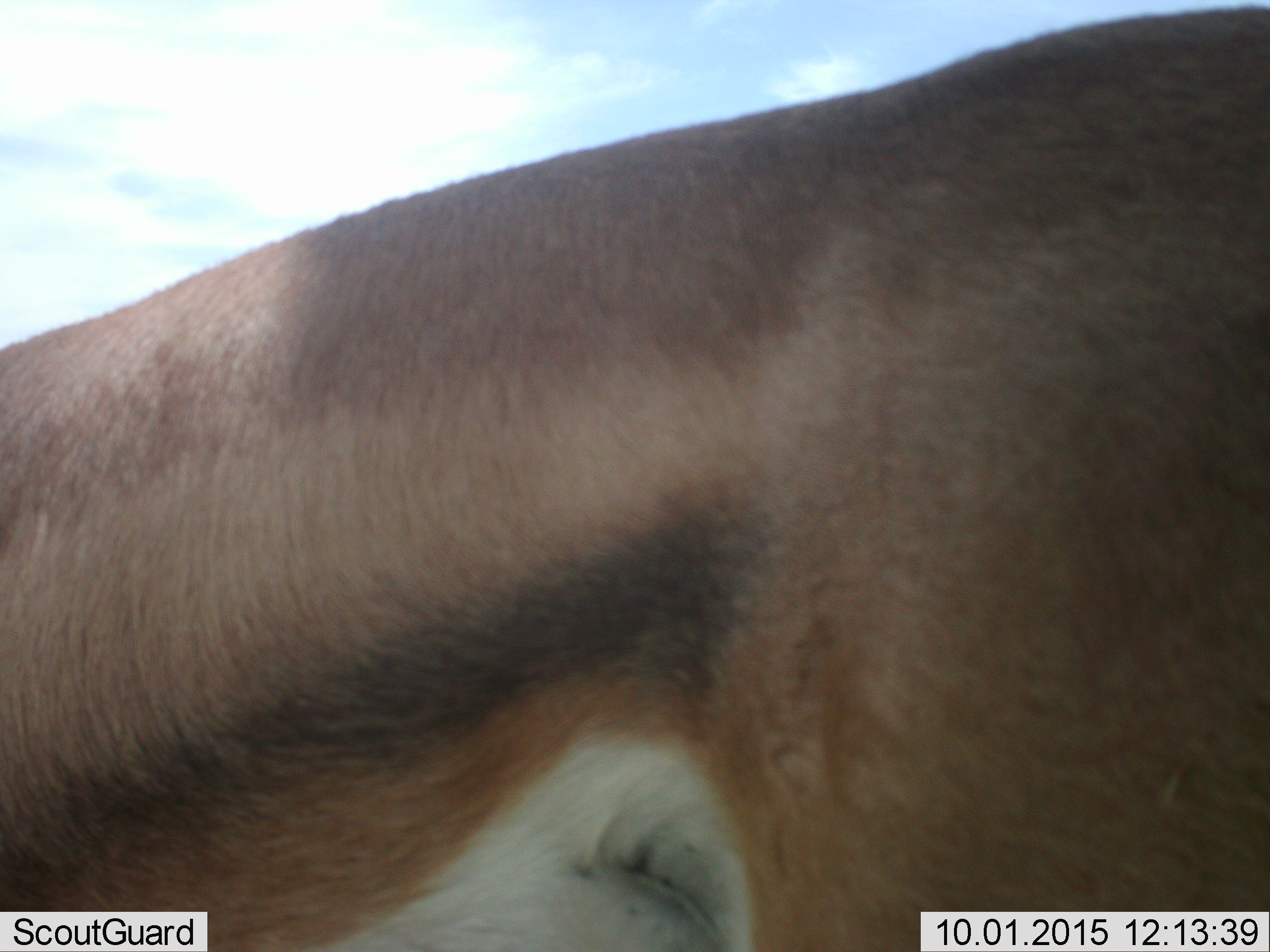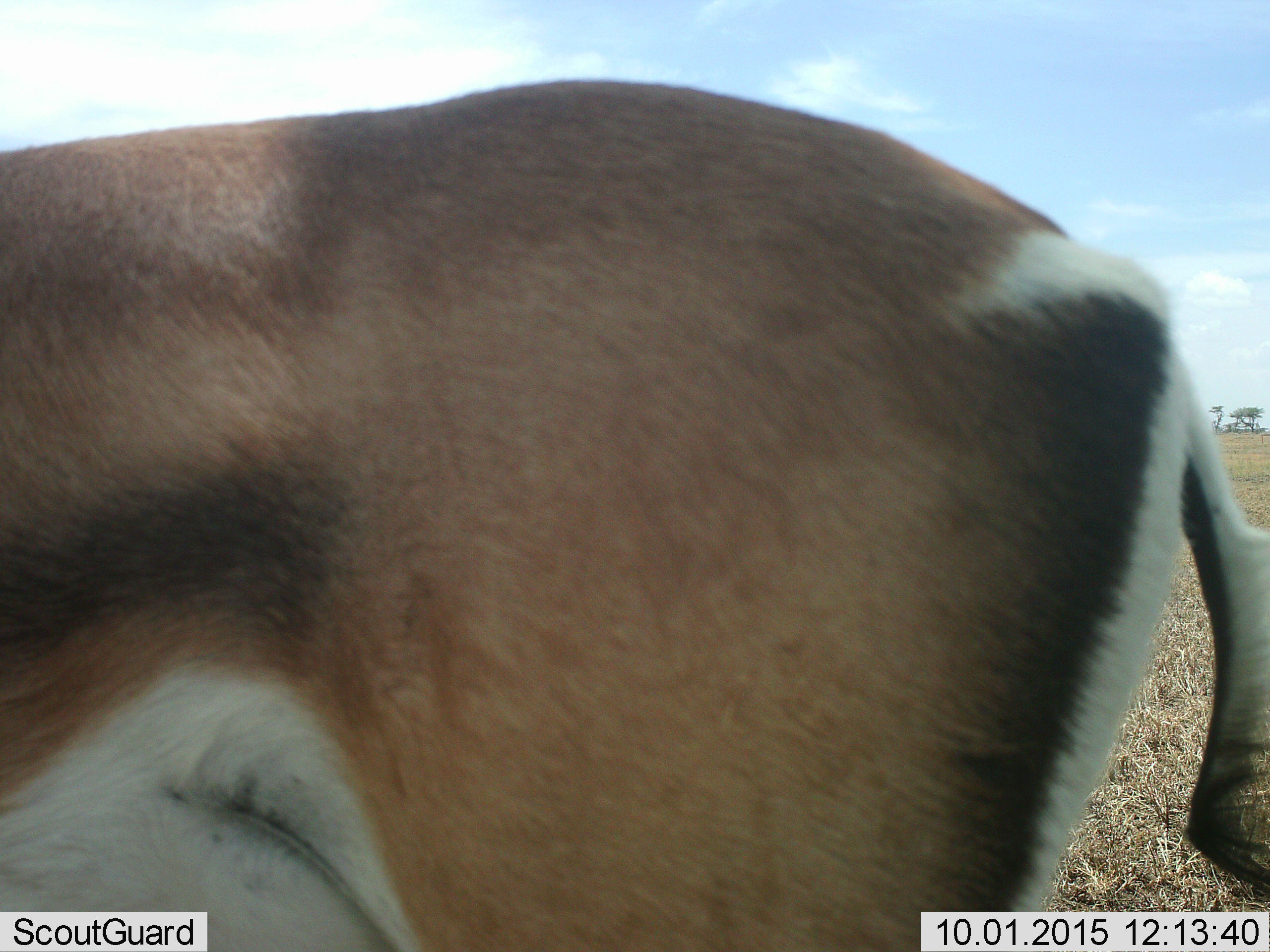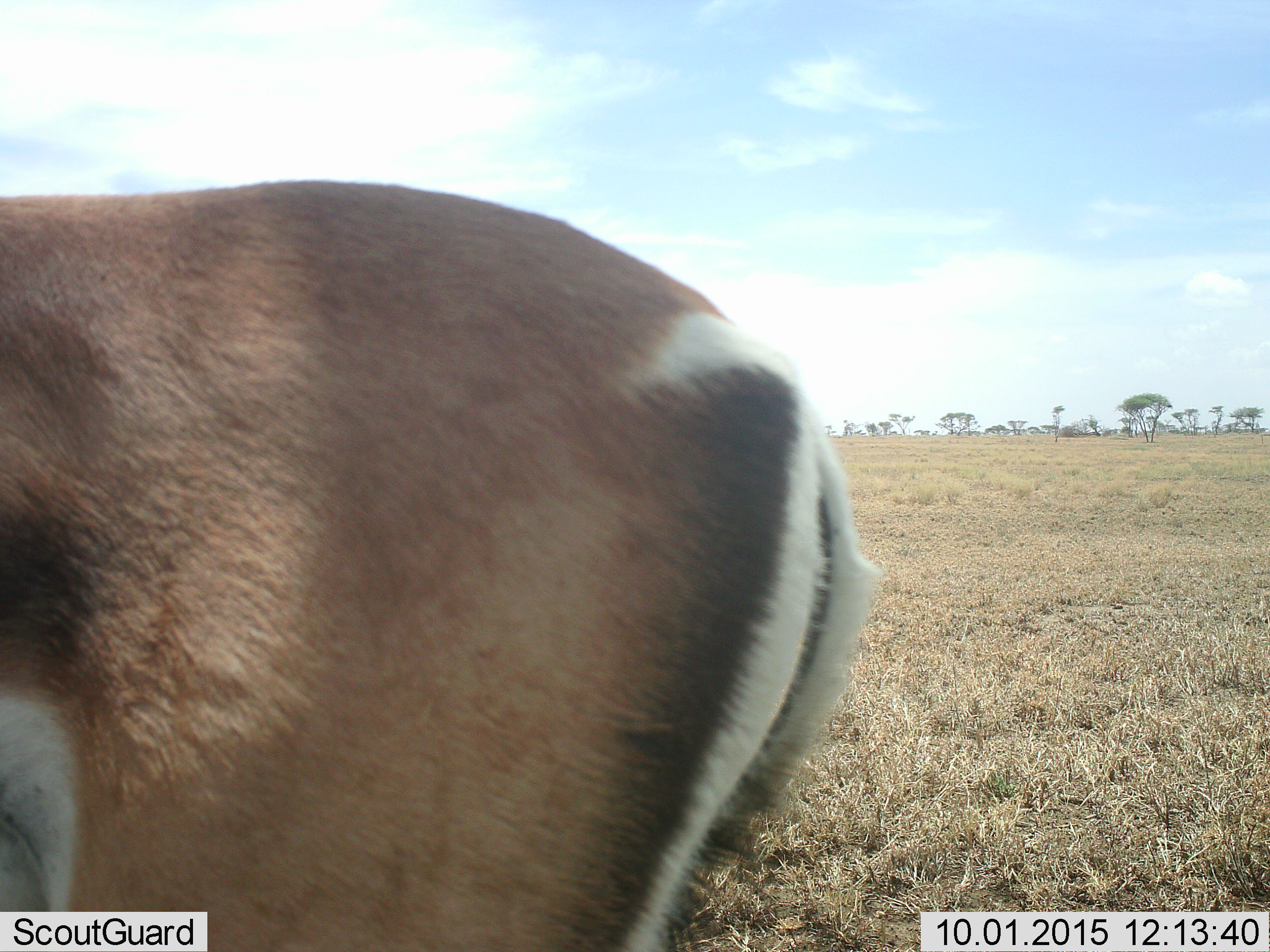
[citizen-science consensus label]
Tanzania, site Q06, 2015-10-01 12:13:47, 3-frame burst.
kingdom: Animalia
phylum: Chordata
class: Mammalia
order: Artiodactyla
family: Bovidae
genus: Eudorcas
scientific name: Eudorcas thomsonii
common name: thomson's gazelle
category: gazellethomsons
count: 1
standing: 40%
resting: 0%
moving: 60%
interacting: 0%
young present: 0%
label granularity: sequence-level